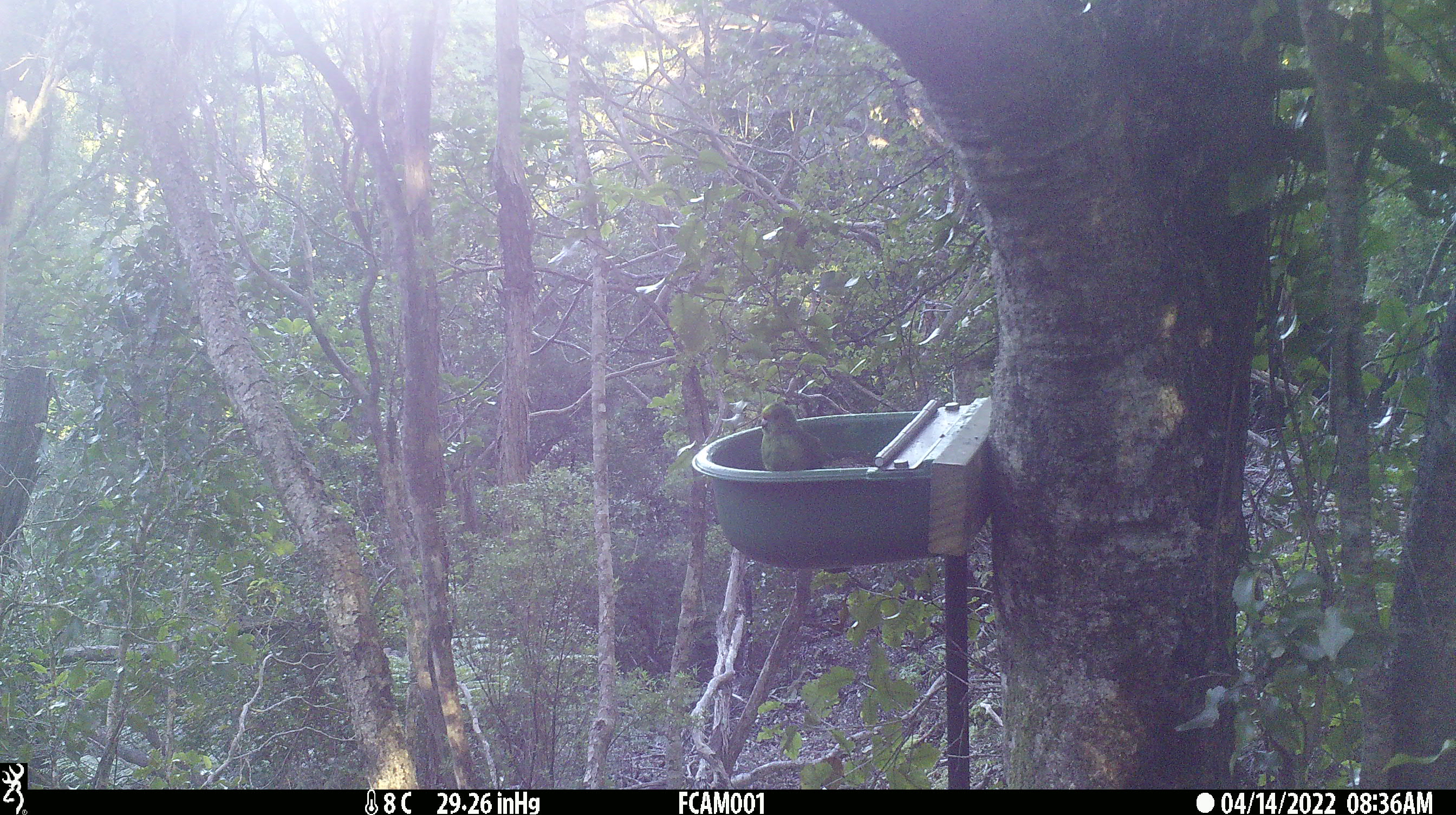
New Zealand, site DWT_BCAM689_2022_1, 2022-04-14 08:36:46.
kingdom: Animalia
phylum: Chordata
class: Aves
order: Psittaciformes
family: Psittaculidae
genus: Cyanoramphus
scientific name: Cyanoramphus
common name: parakeet